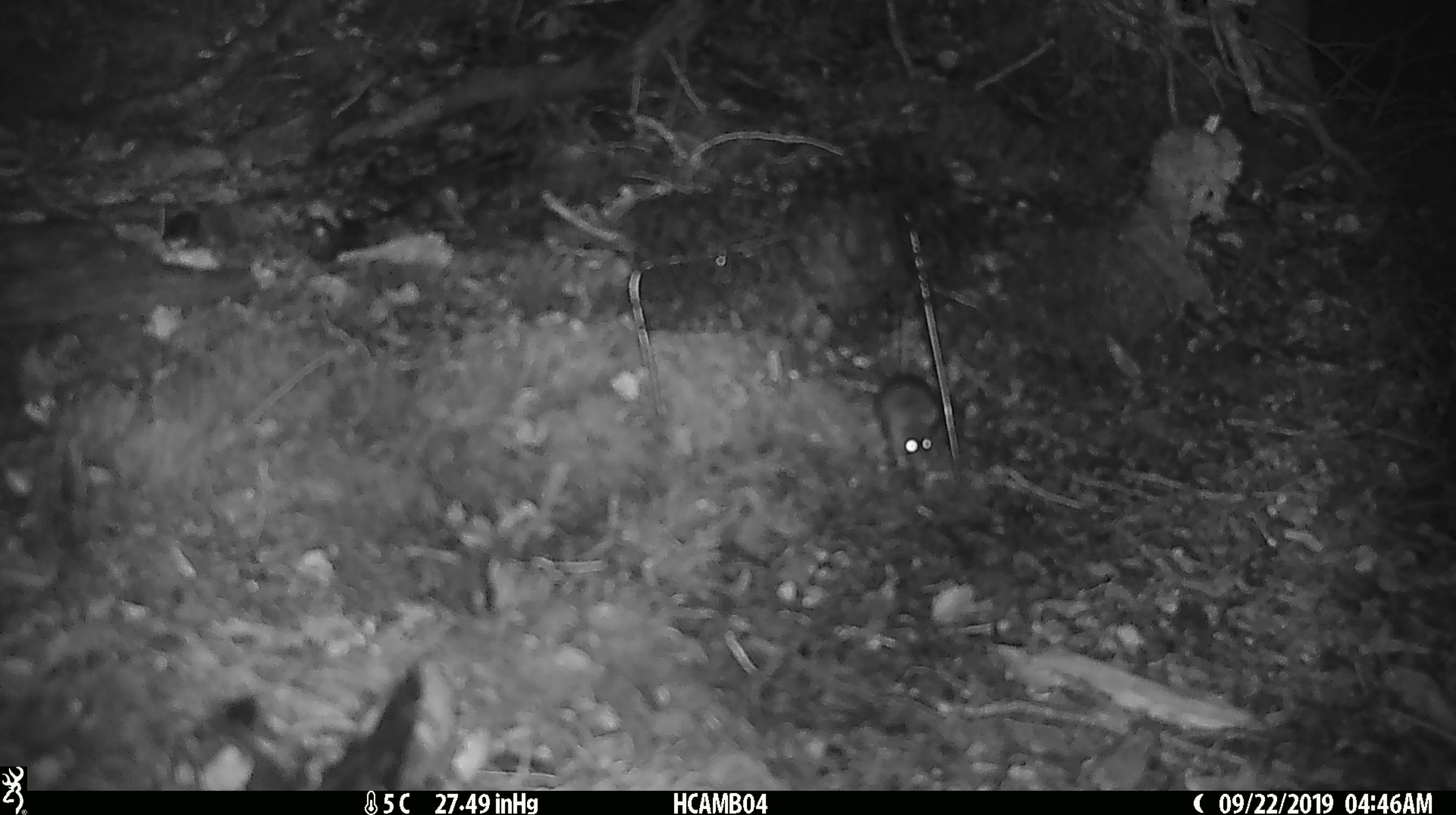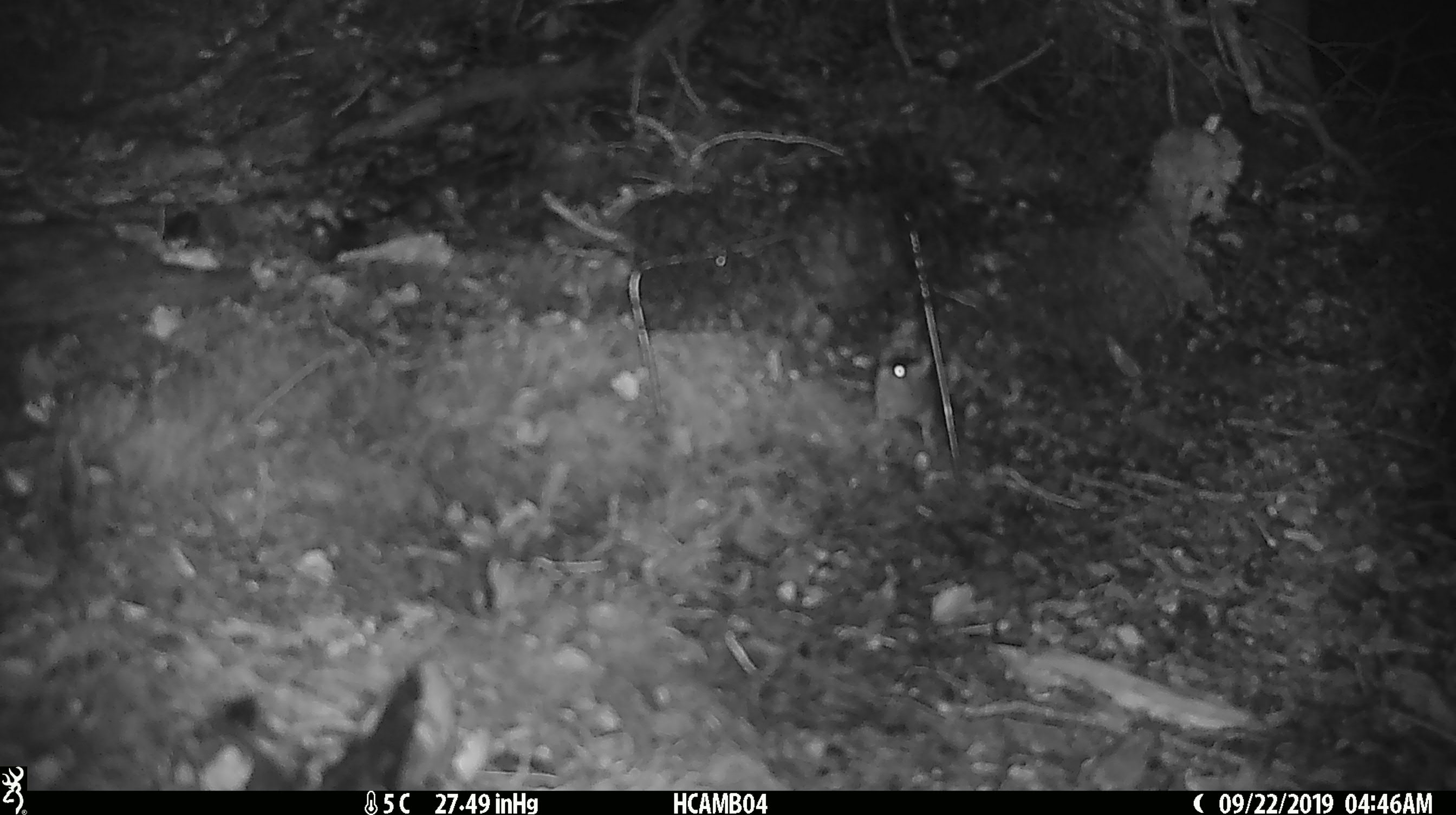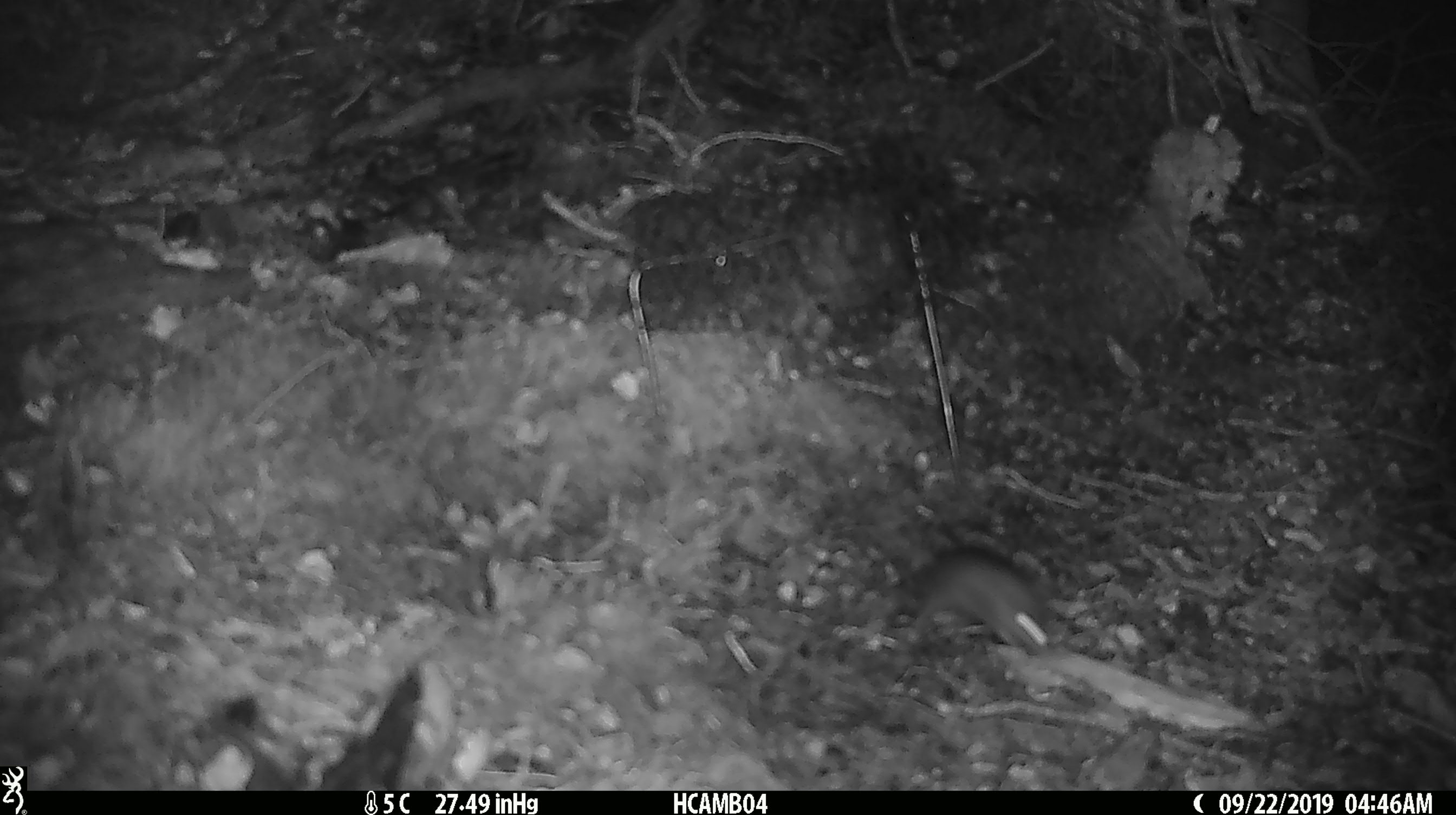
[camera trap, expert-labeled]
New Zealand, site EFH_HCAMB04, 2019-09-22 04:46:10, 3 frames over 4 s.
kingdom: Animalia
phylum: Chordata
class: Mammalia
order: Rodentia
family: Muridae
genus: Mus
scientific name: Mus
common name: mouse